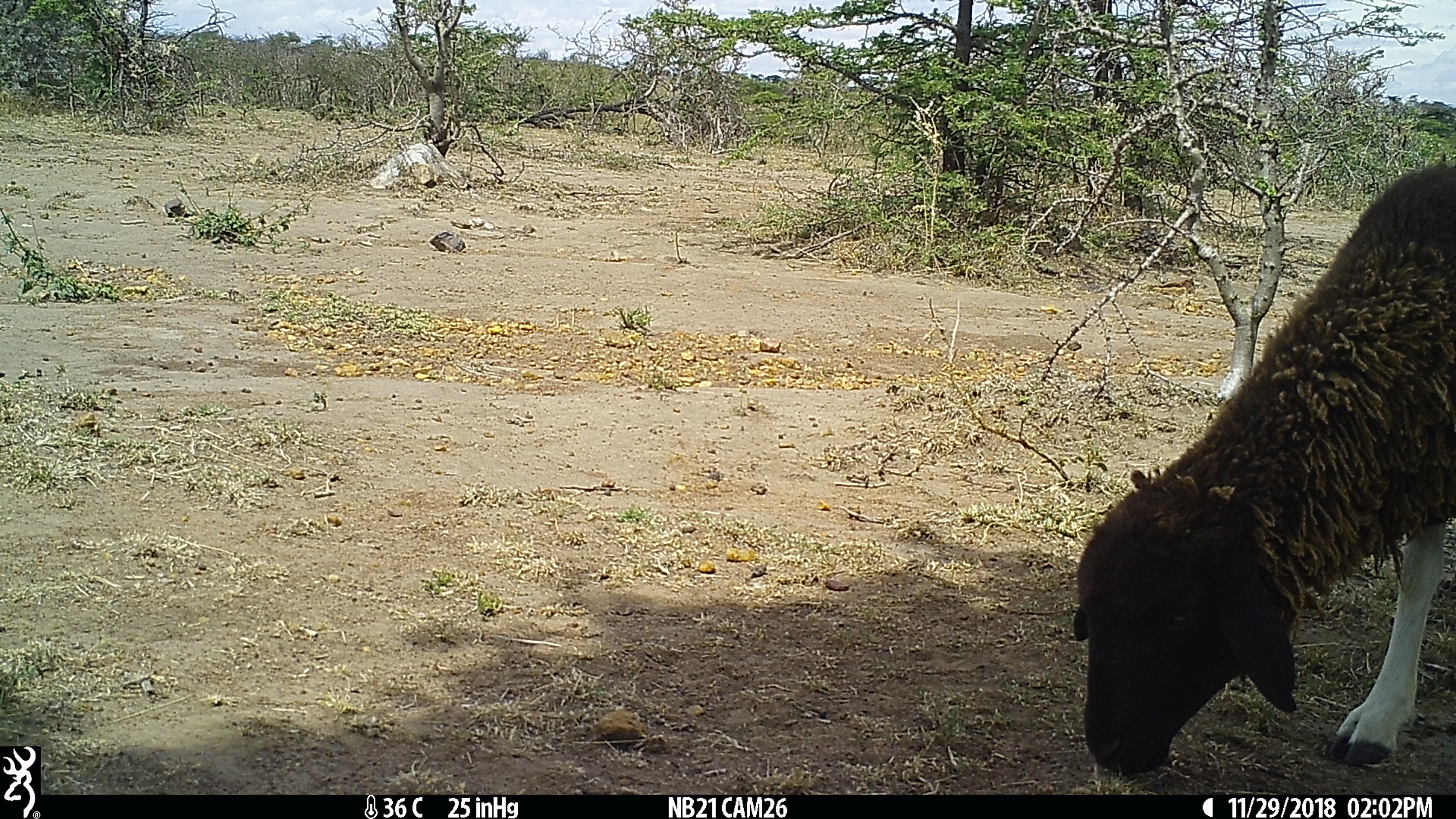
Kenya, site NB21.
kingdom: Animalia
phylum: Chordata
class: Mammalia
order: Artiodactyla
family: Bovidae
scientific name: Bovidae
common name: sheep or goat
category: shoat